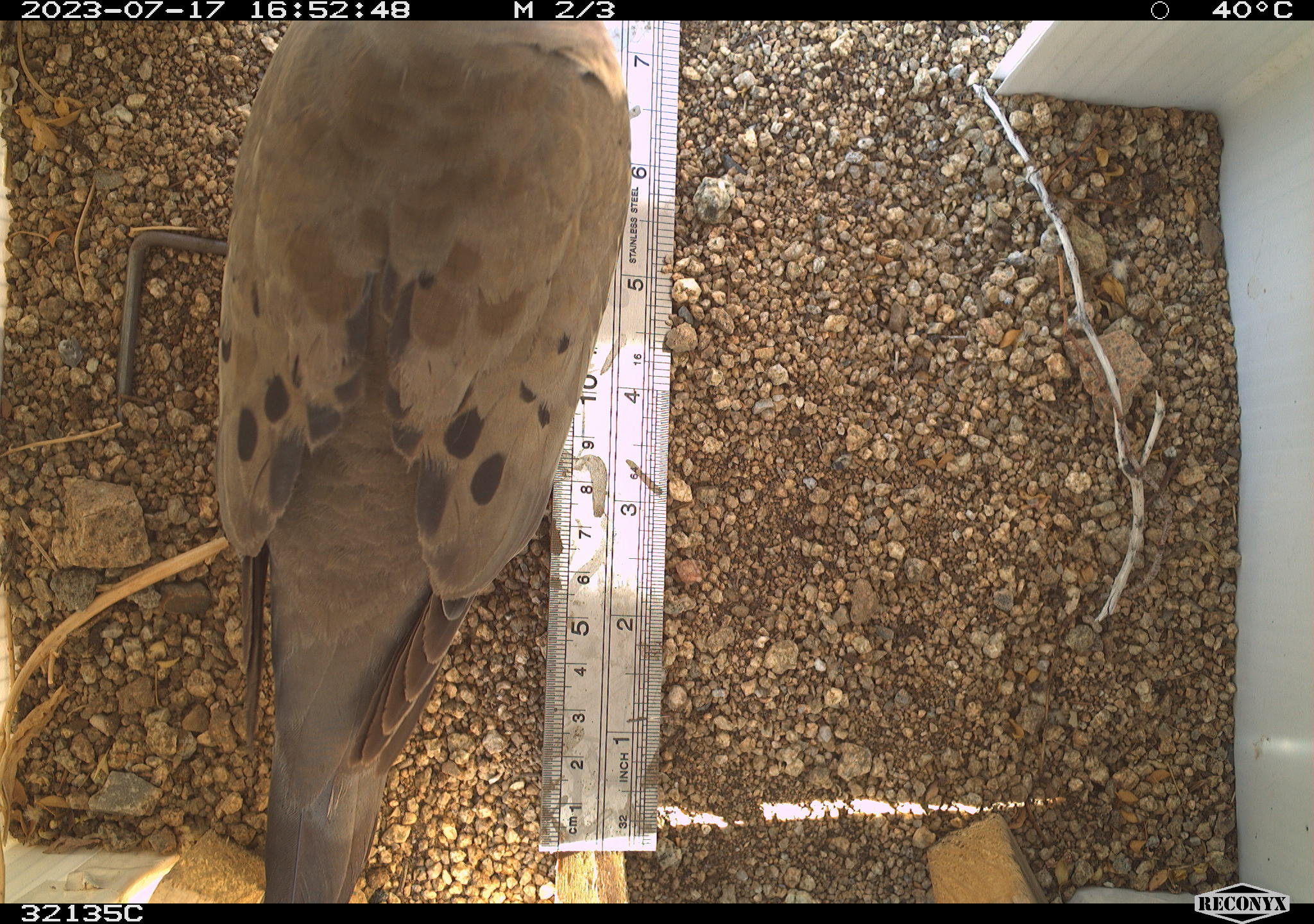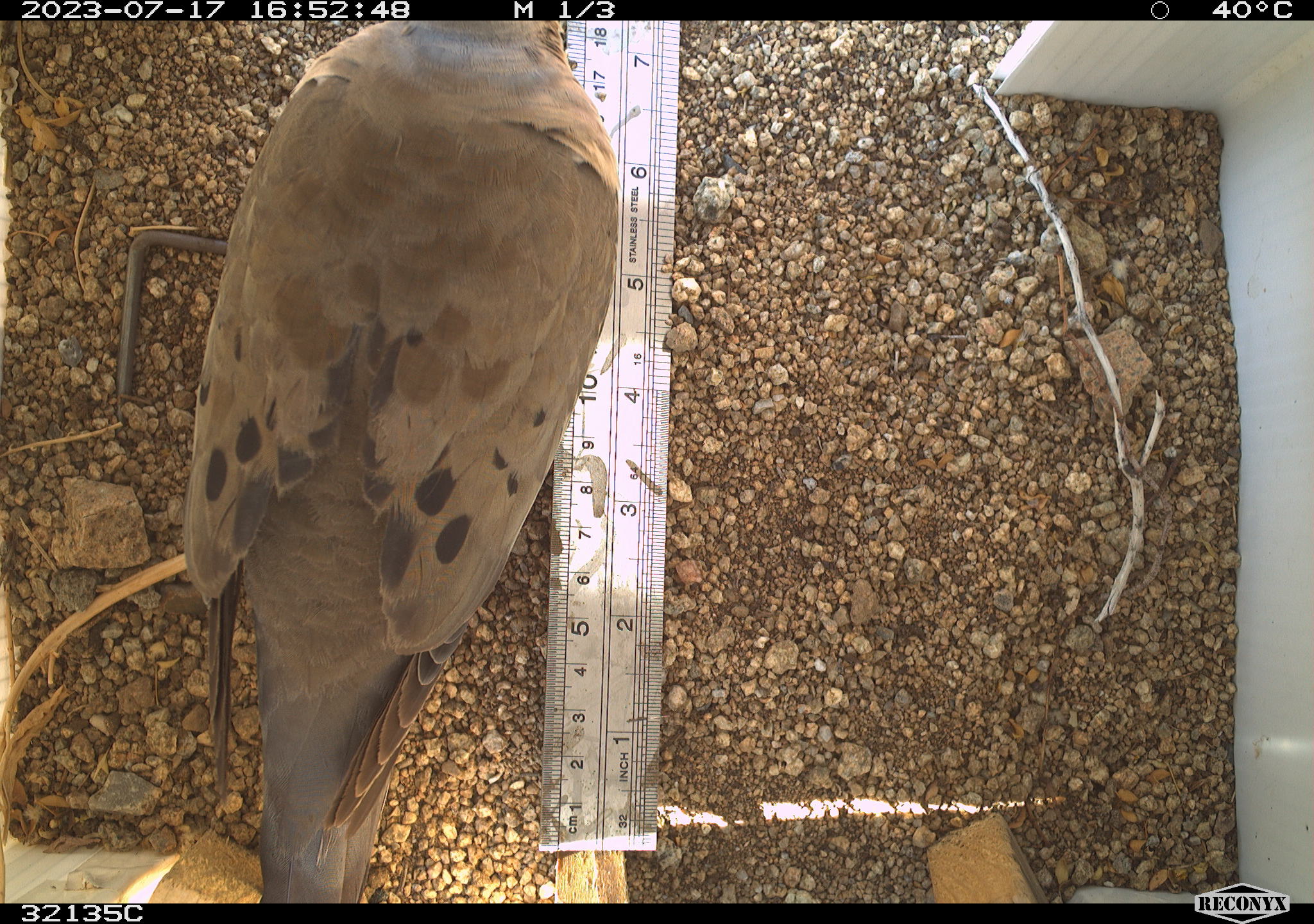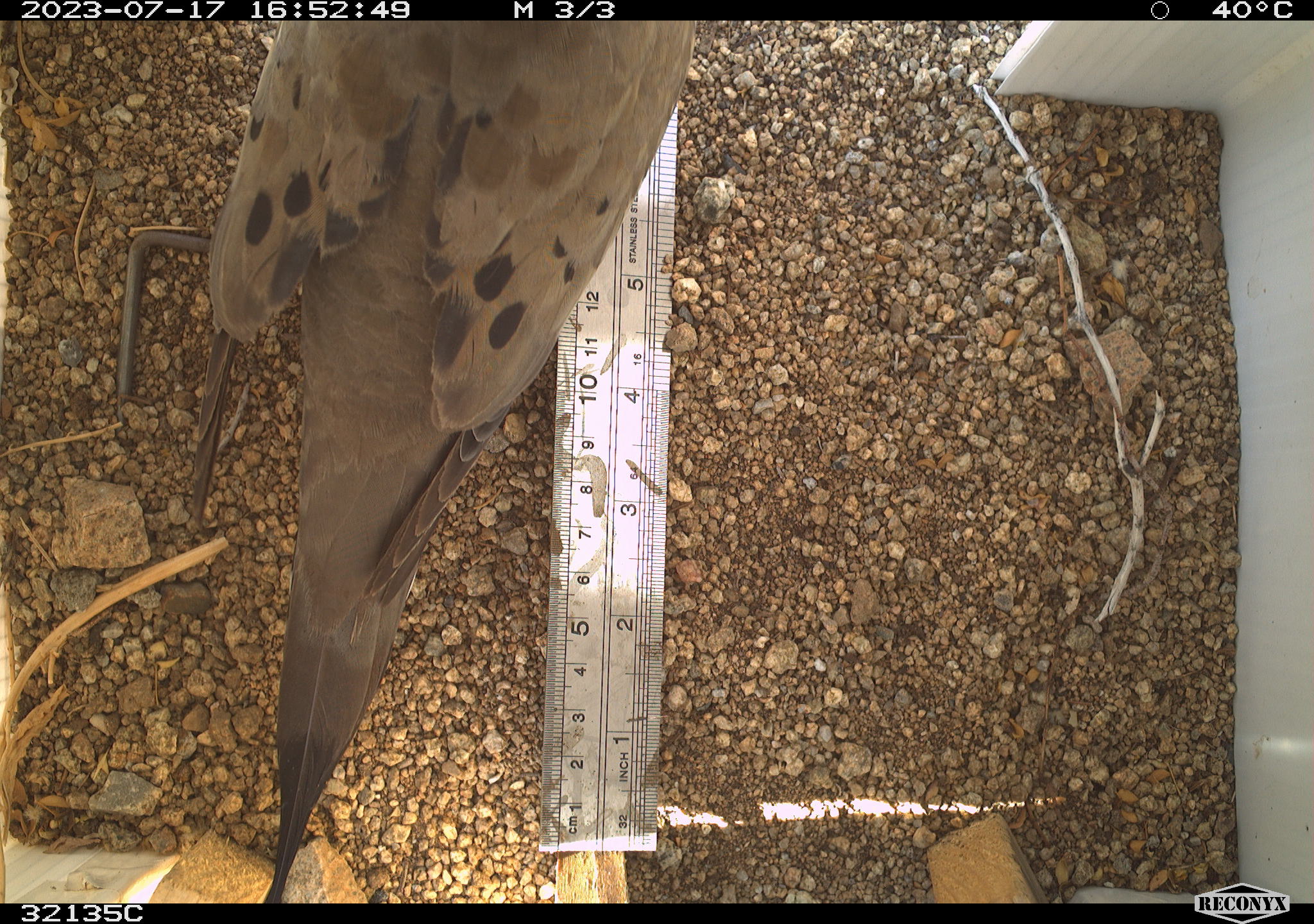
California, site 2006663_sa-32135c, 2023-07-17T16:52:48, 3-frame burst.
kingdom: Animalia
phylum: Chordata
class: Aves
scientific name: Aves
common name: bird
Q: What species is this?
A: Bird (Aves).